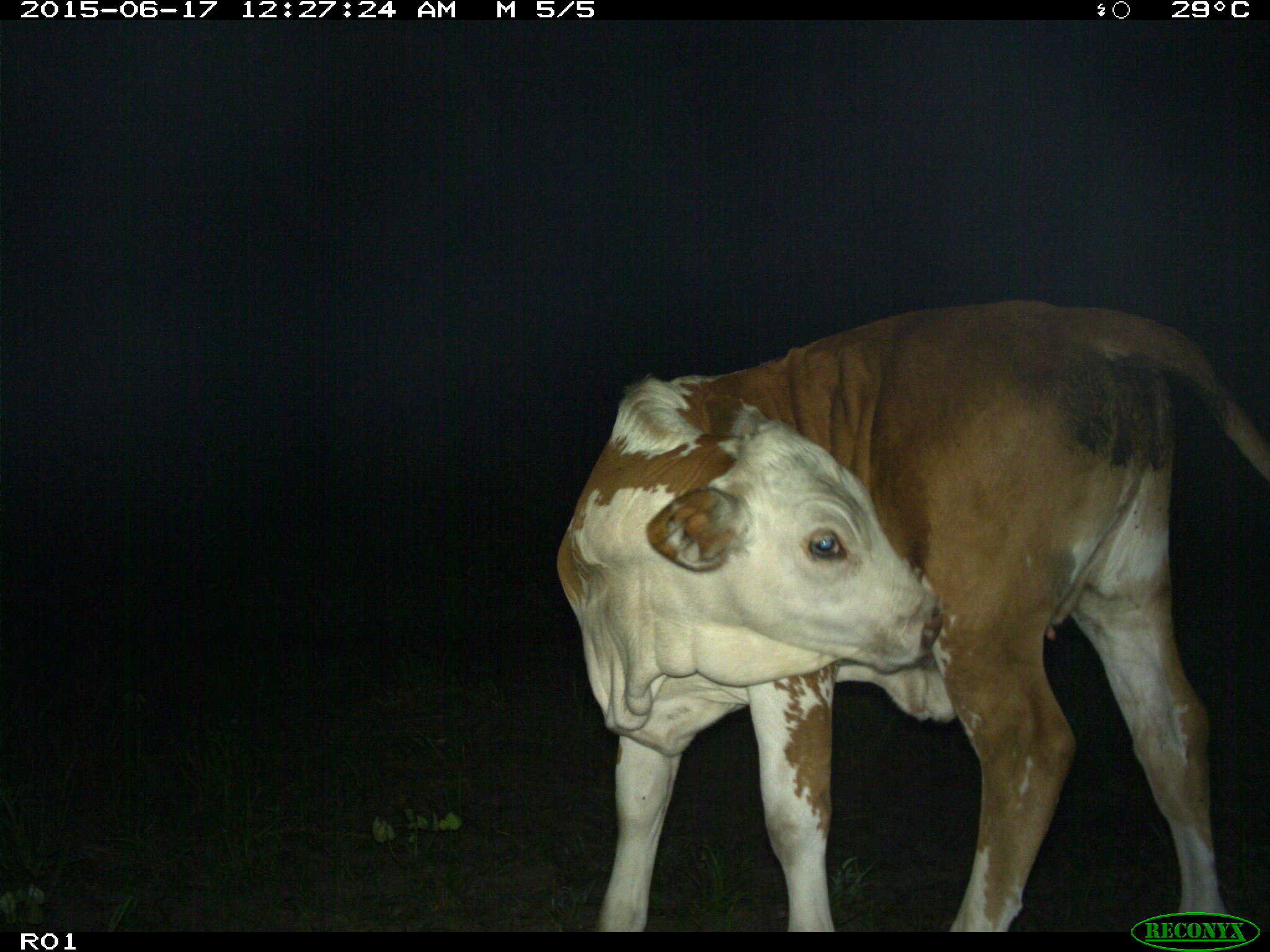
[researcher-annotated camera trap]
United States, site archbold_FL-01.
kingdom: Animalia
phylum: Chordata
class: Mammalia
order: Artiodactyla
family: Bovidae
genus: Bos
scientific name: Bos taurus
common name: domestic cow